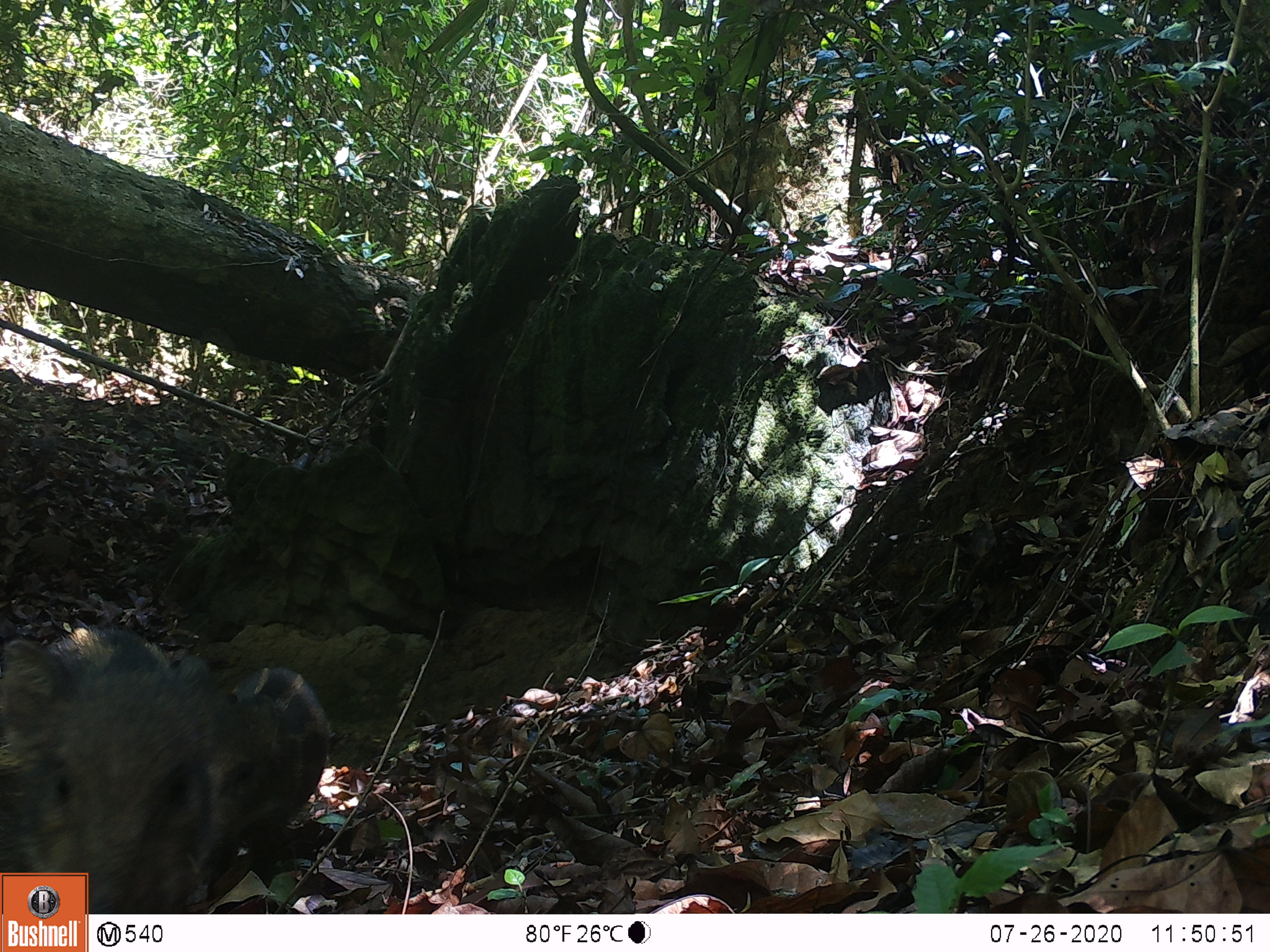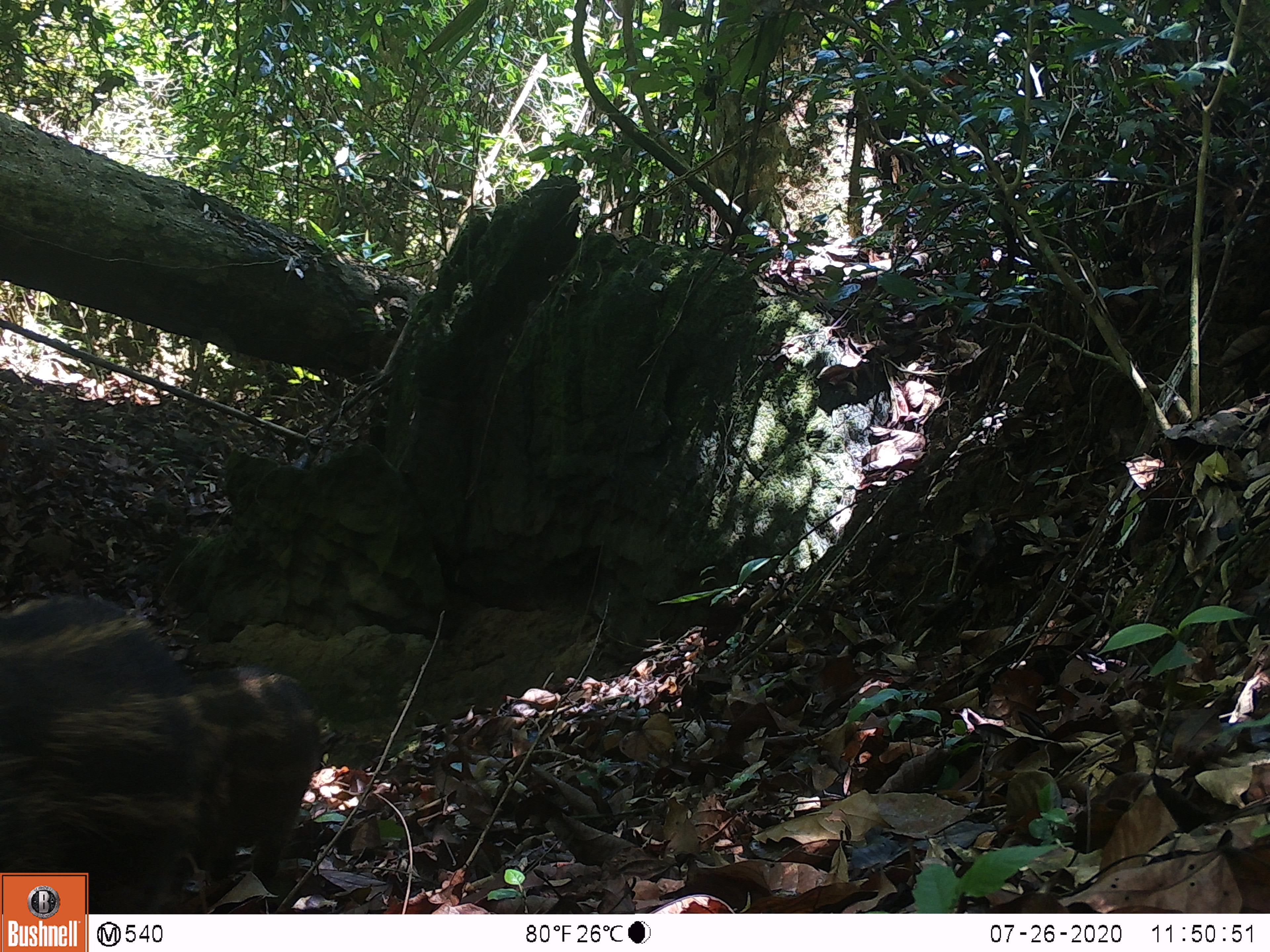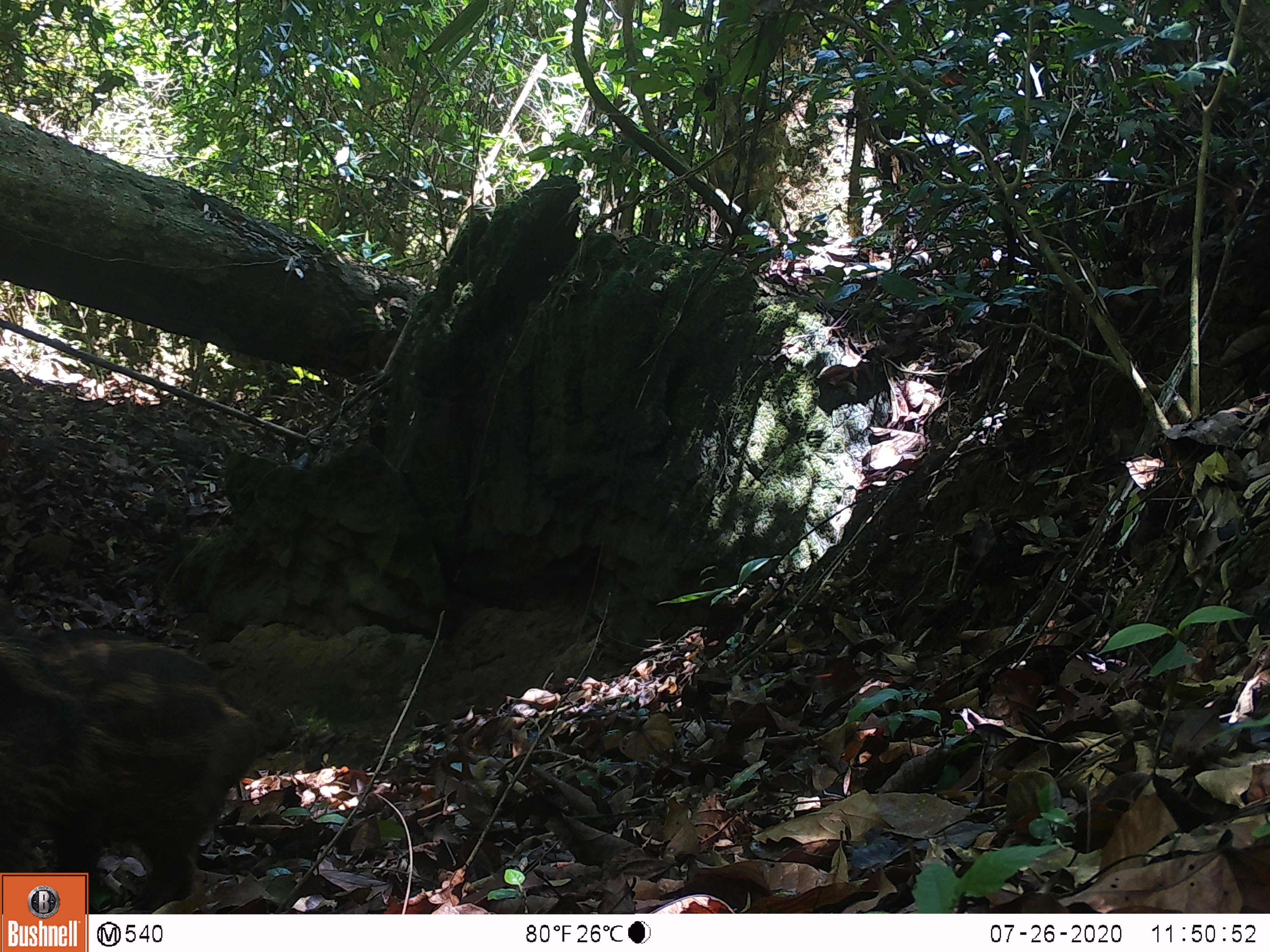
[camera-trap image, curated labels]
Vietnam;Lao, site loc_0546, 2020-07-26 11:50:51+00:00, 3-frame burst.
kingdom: Animalia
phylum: Chordata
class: Mammalia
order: Artiodactyla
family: Suidae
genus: Sus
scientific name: Sus scrofa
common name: eurasian wild pig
Eurasian wild pig (Sus scrofa). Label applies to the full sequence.